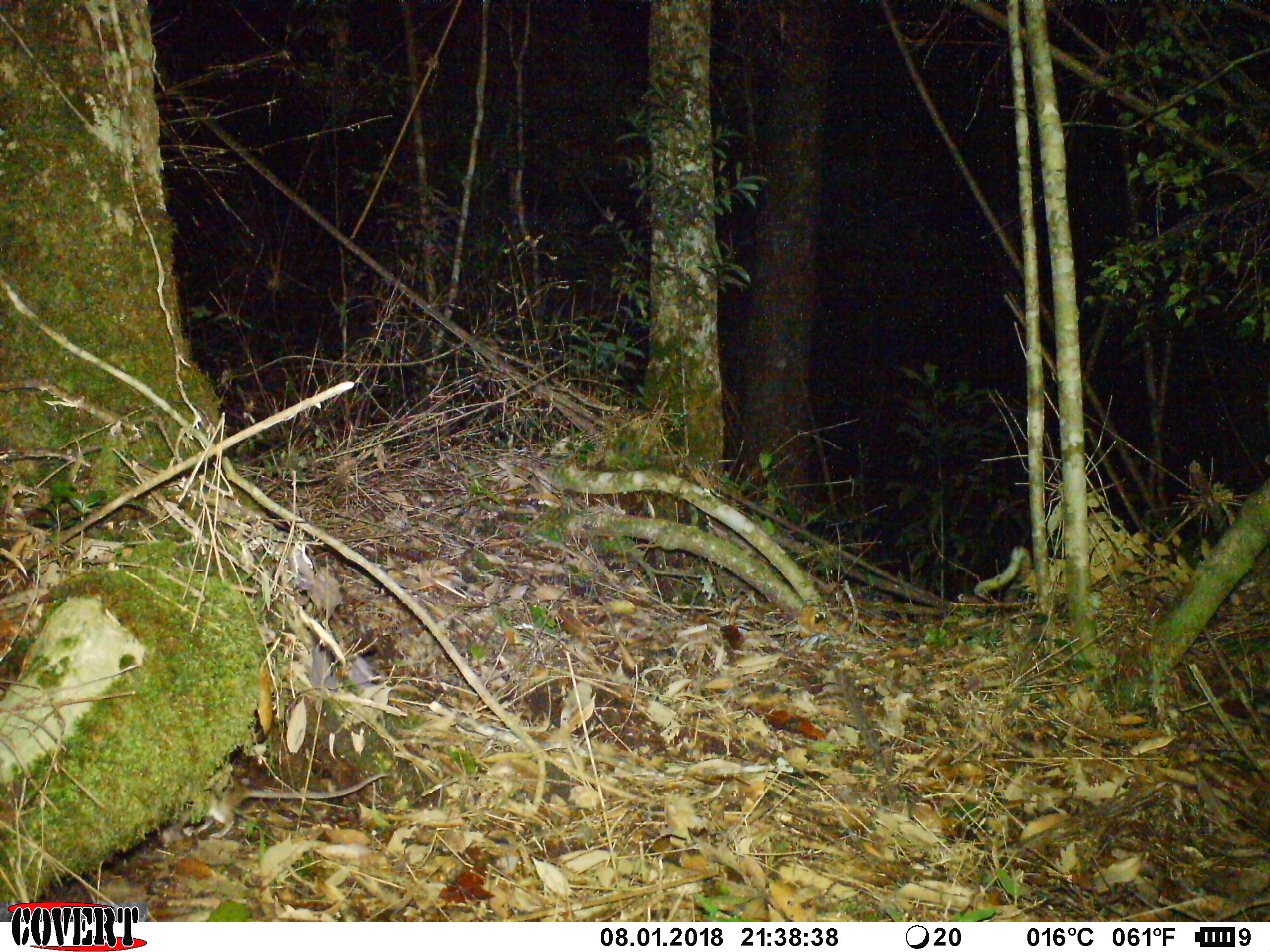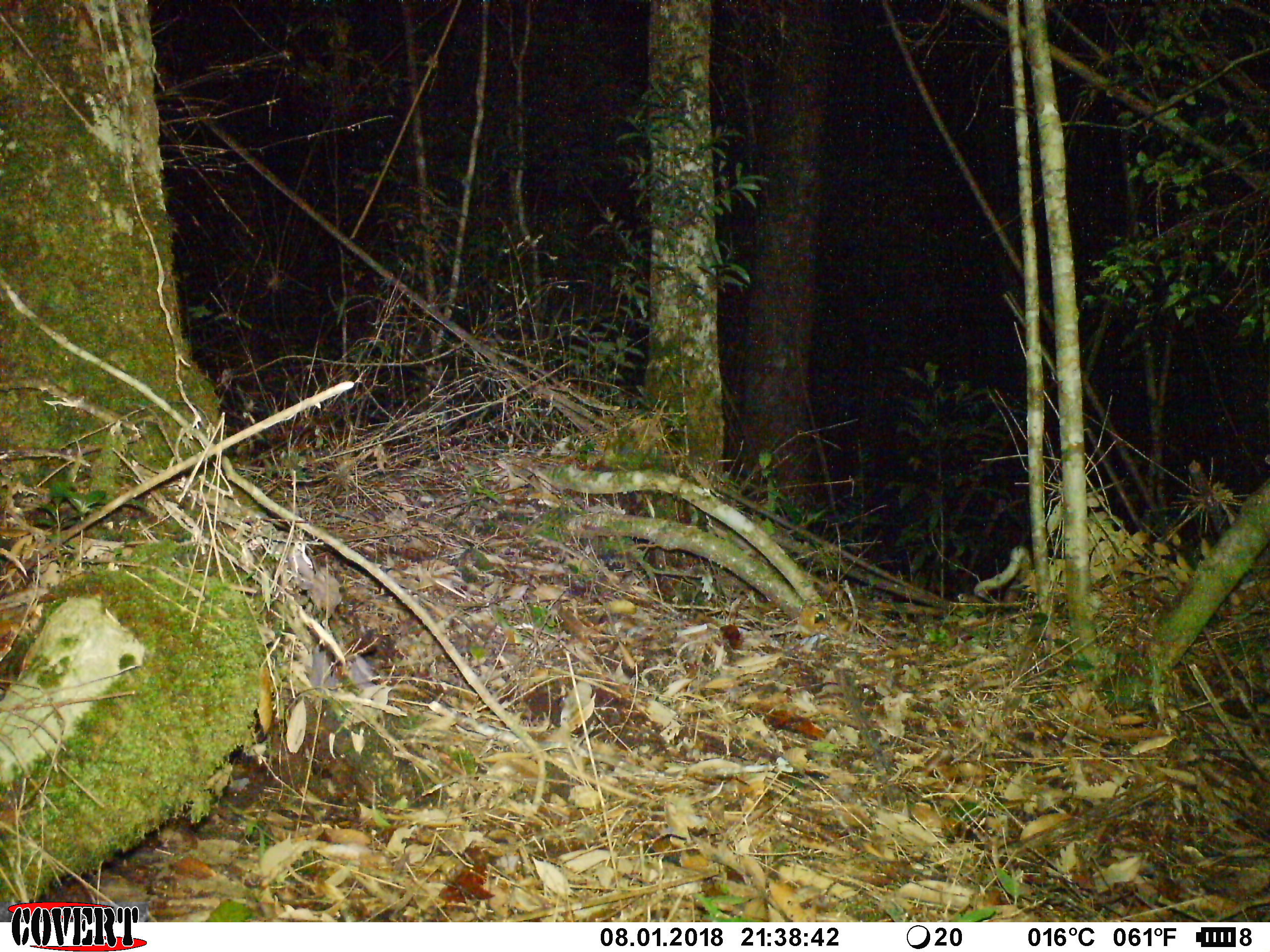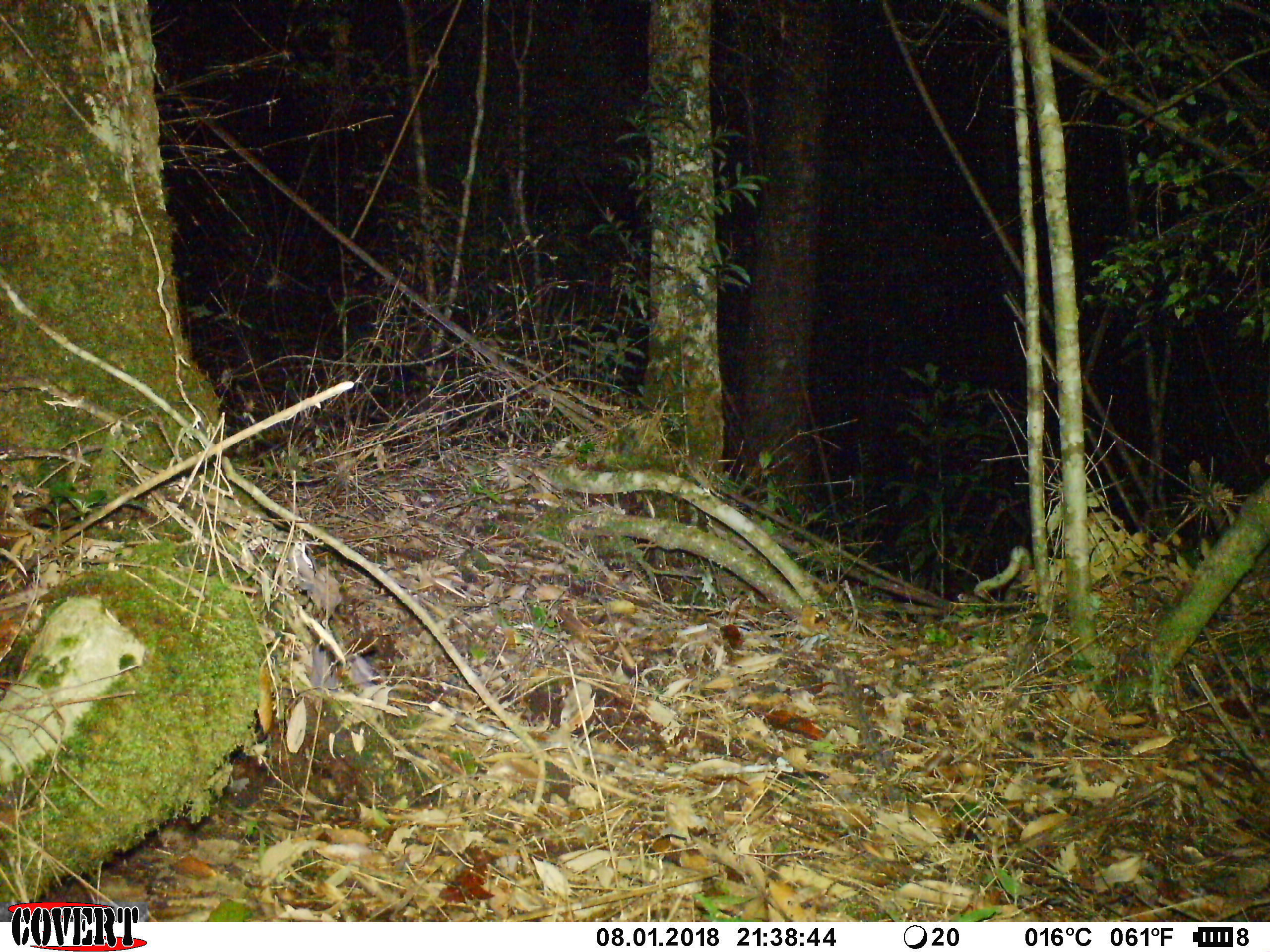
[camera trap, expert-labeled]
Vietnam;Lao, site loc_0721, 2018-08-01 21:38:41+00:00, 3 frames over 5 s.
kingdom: Animalia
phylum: Chordata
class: Mammalia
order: Rodentia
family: Muridae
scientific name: Muridae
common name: old-world mice and rats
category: unidentified murid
Unidentified murid (old-world mice and rats) (Muridae). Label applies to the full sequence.